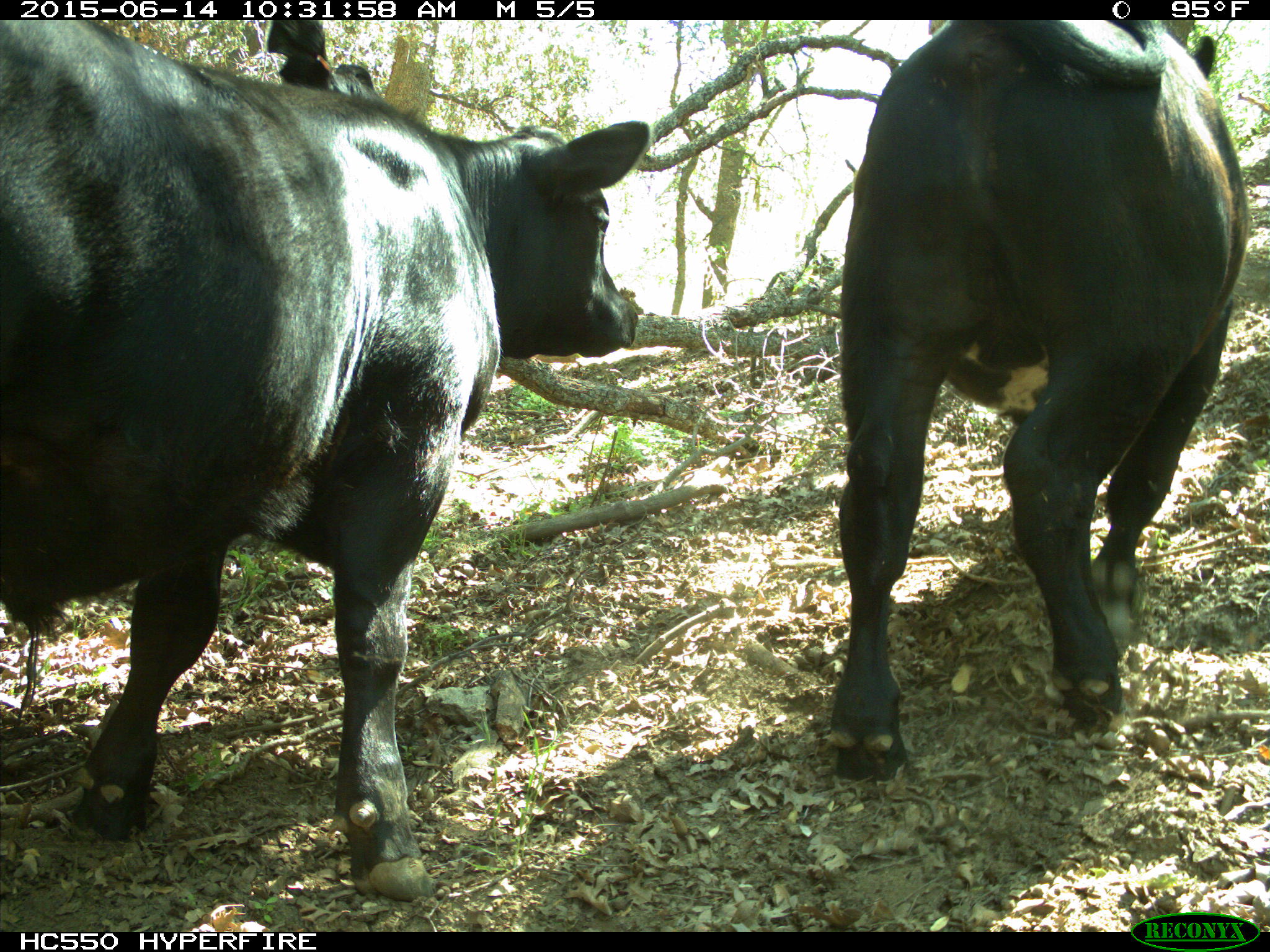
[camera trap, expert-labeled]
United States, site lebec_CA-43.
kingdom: Animalia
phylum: Chordata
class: Mammalia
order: Artiodactyla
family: Bovidae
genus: Bos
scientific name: Bos taurus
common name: domestic cow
Bos taurus (domestic cow).